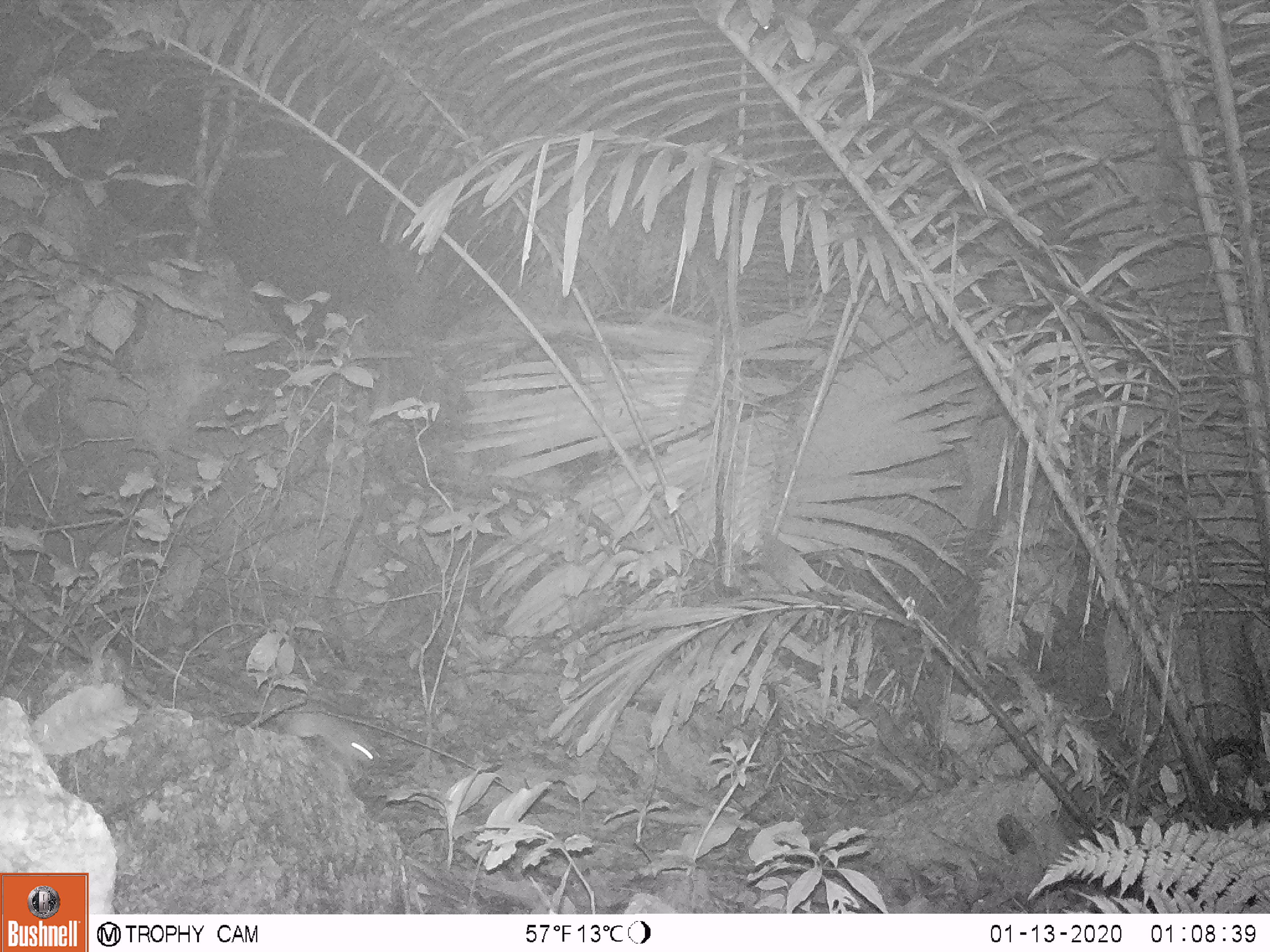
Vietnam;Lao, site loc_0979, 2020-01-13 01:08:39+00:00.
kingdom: Animalia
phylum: Chordata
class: Mammalia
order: Rodentia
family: Muridae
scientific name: Muridae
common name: old-world mice and rats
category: unidentified murid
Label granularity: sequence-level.